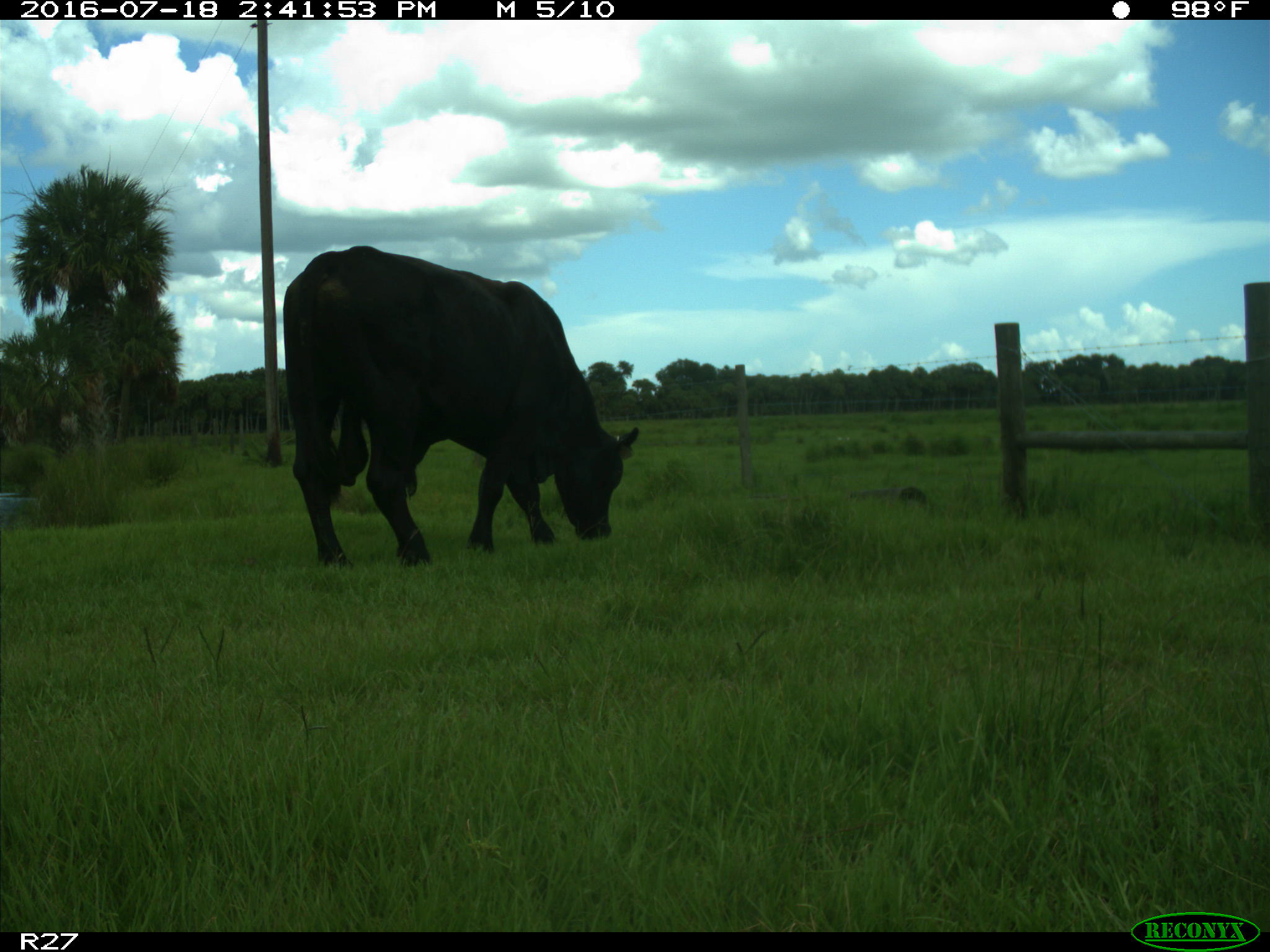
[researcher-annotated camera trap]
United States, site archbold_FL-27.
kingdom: Animalia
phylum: Chordata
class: Mammalia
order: Artiodactyla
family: Bovidae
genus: Bos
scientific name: Bos taurus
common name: domestic cow